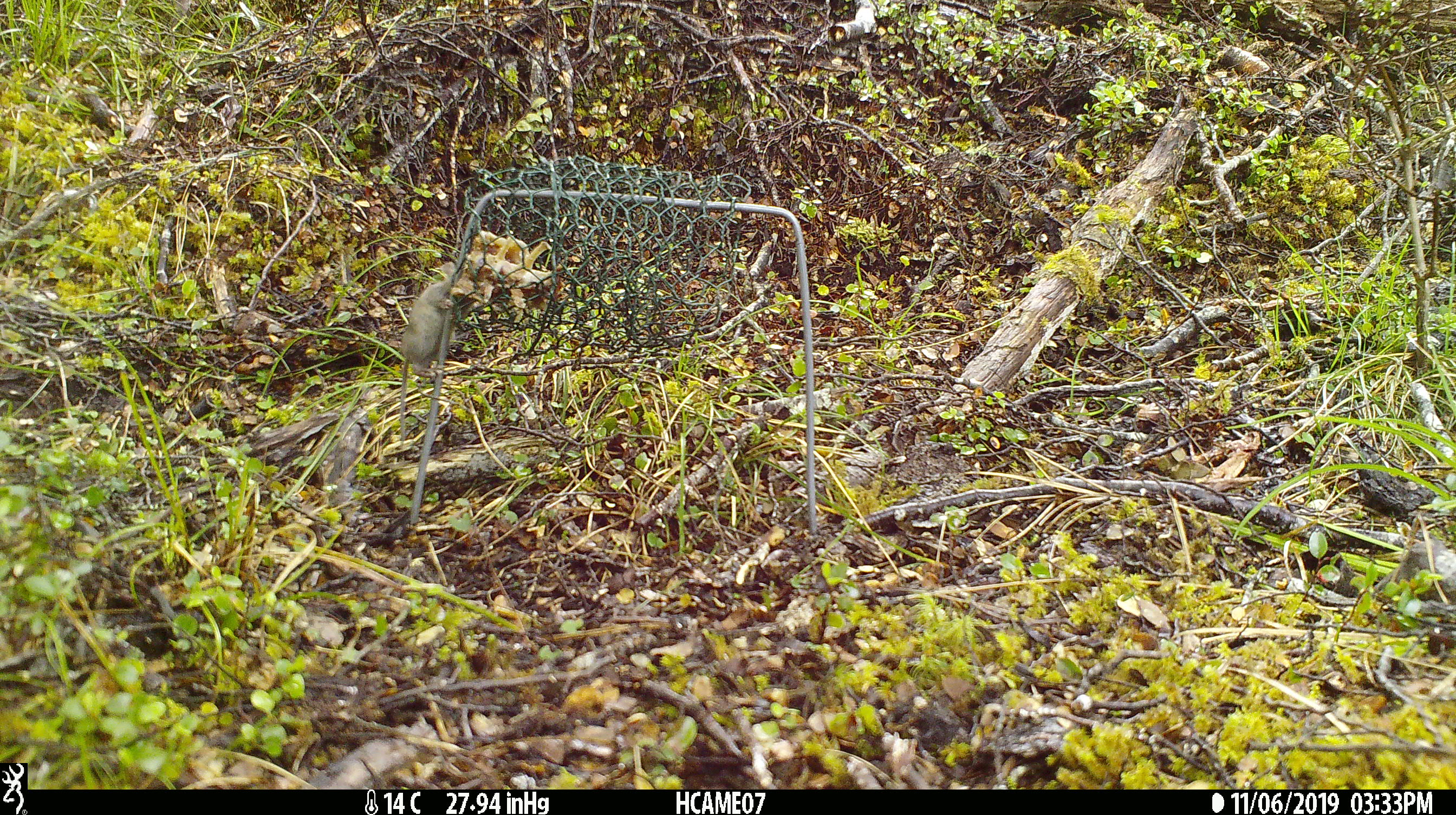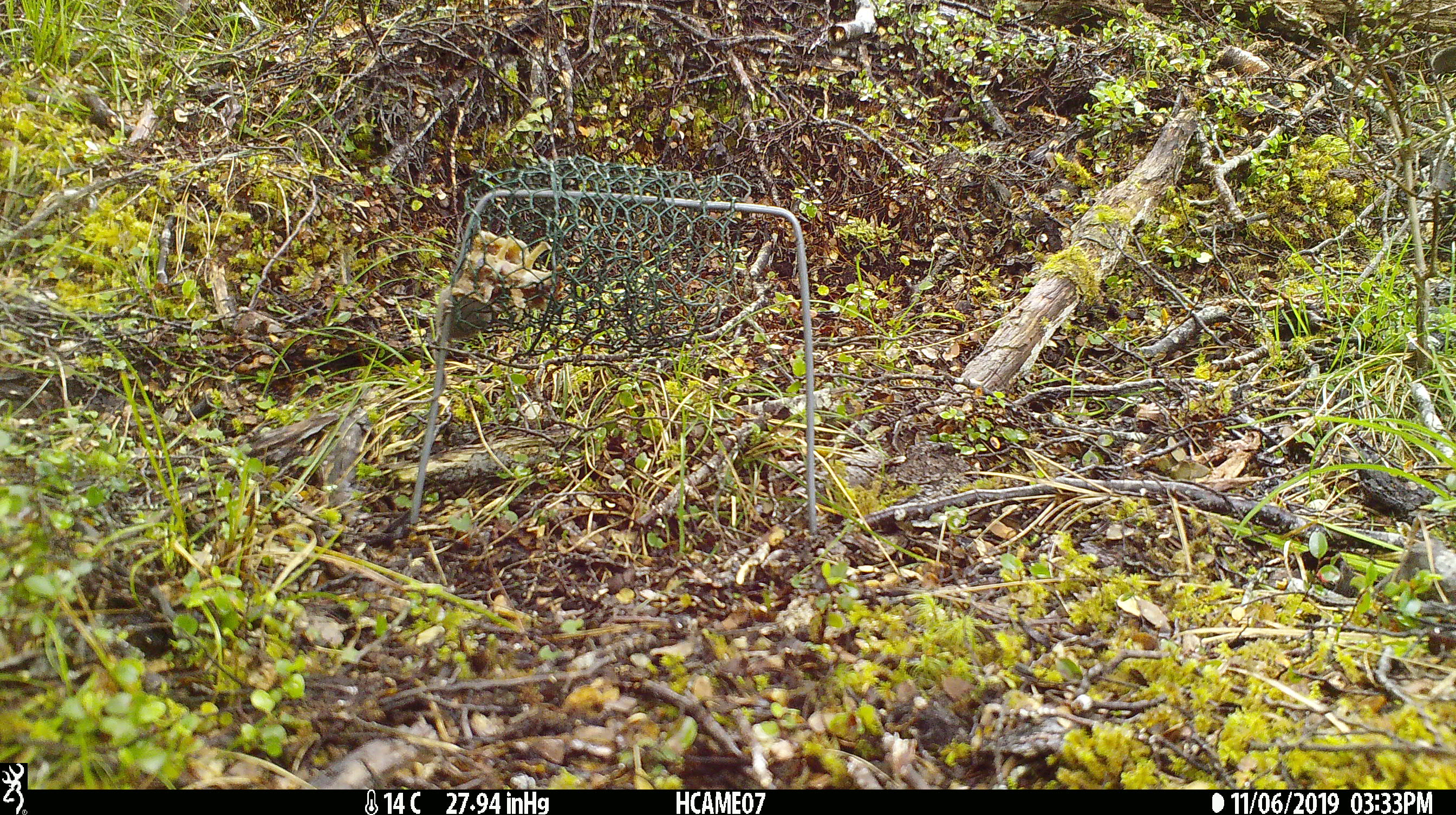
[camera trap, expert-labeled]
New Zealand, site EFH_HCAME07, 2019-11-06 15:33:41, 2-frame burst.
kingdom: Animalia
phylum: Chordata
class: Mammalia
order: Rodentia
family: Muridae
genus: Mus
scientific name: Mus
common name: mouse